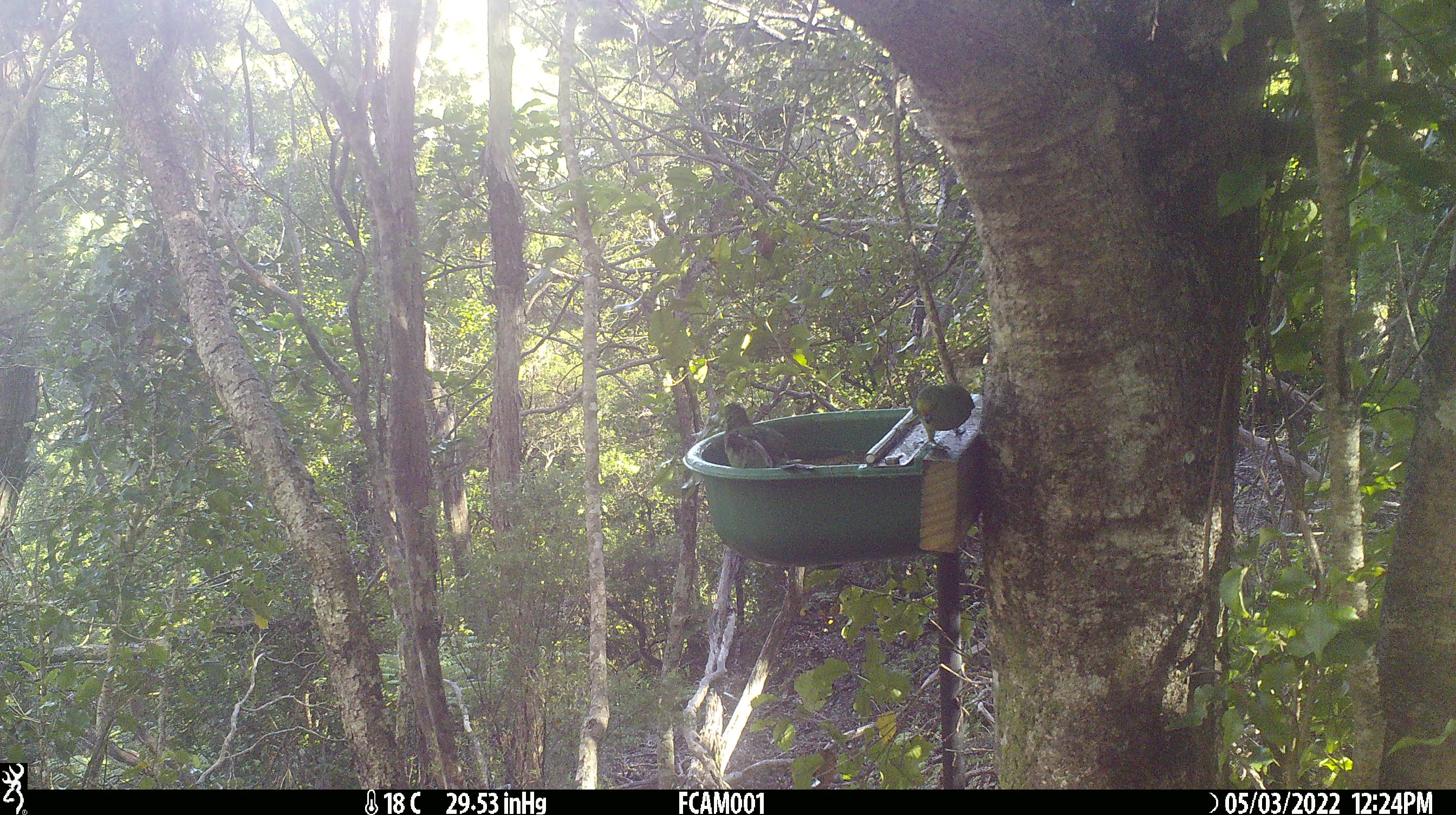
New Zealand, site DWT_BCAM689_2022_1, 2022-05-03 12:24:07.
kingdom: Animalia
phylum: Chordata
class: Aves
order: Psittaciformes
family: Psittaculidae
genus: Cyanoramphus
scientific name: Cyanoramphus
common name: parakeet